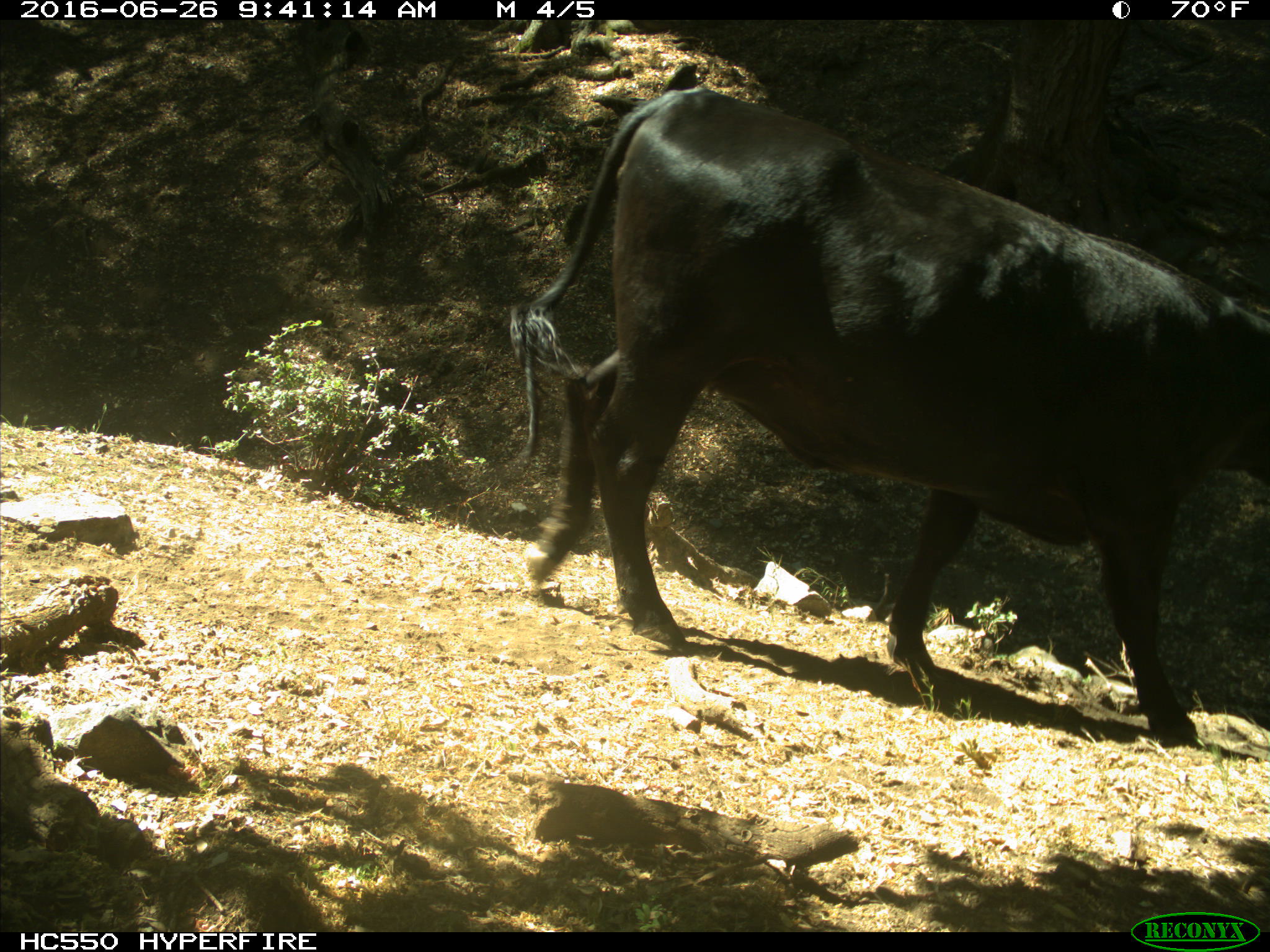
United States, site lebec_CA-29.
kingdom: Animalia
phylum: Chordata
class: Mammalia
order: Artiodactyla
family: Bovidae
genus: Bos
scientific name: Bos taurus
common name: domestic cow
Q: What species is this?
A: Bos taurus (domestic cow).